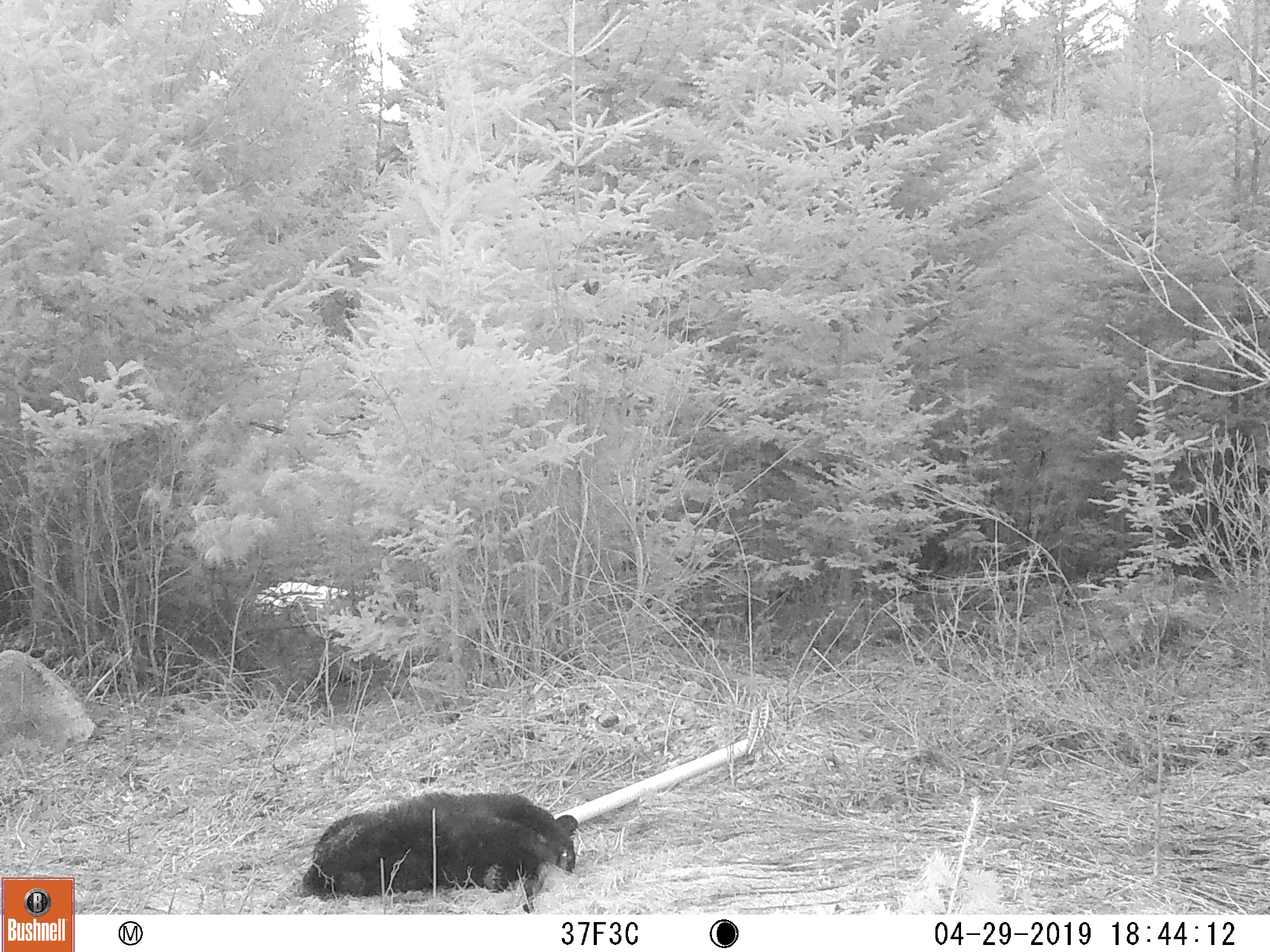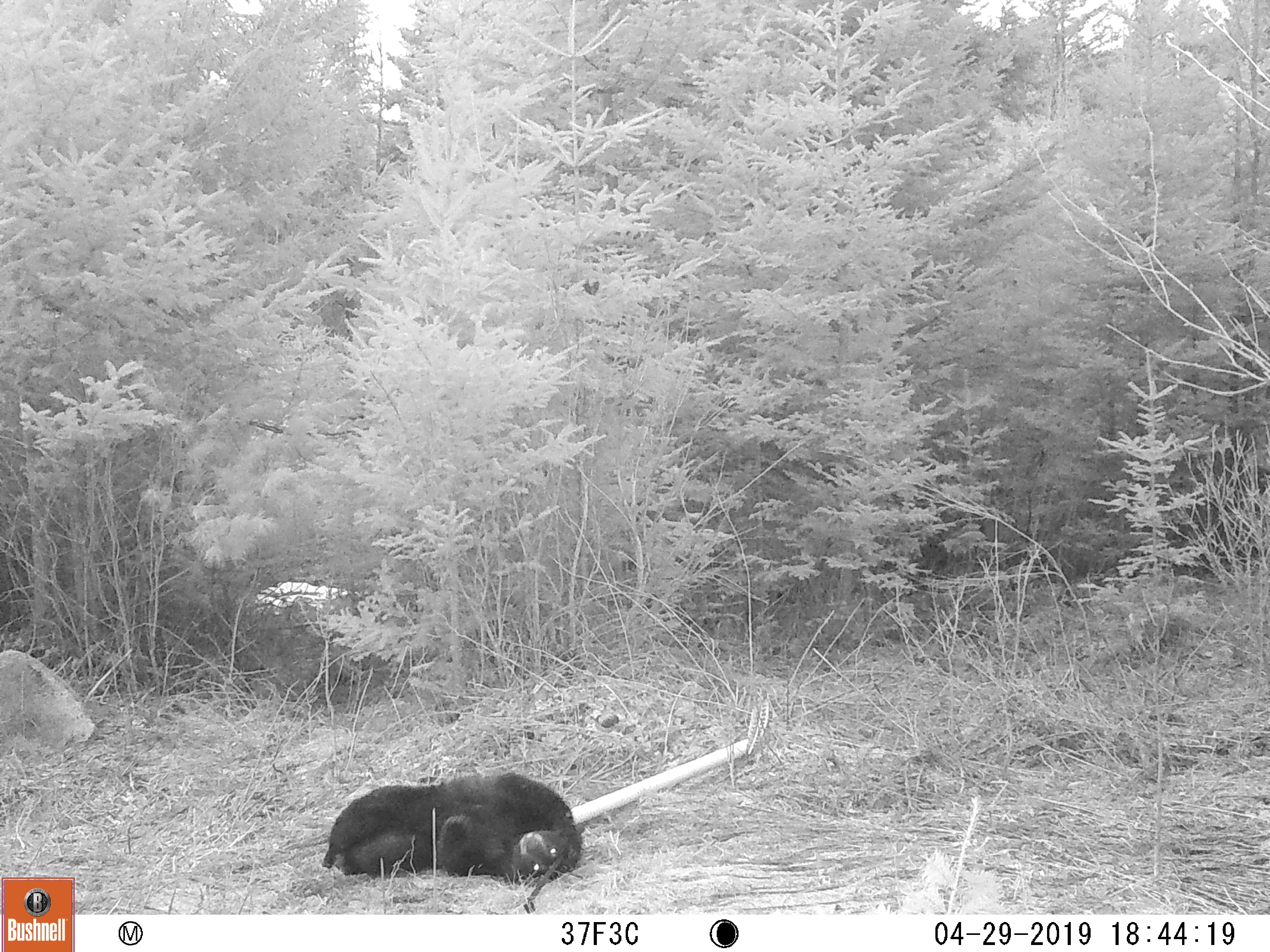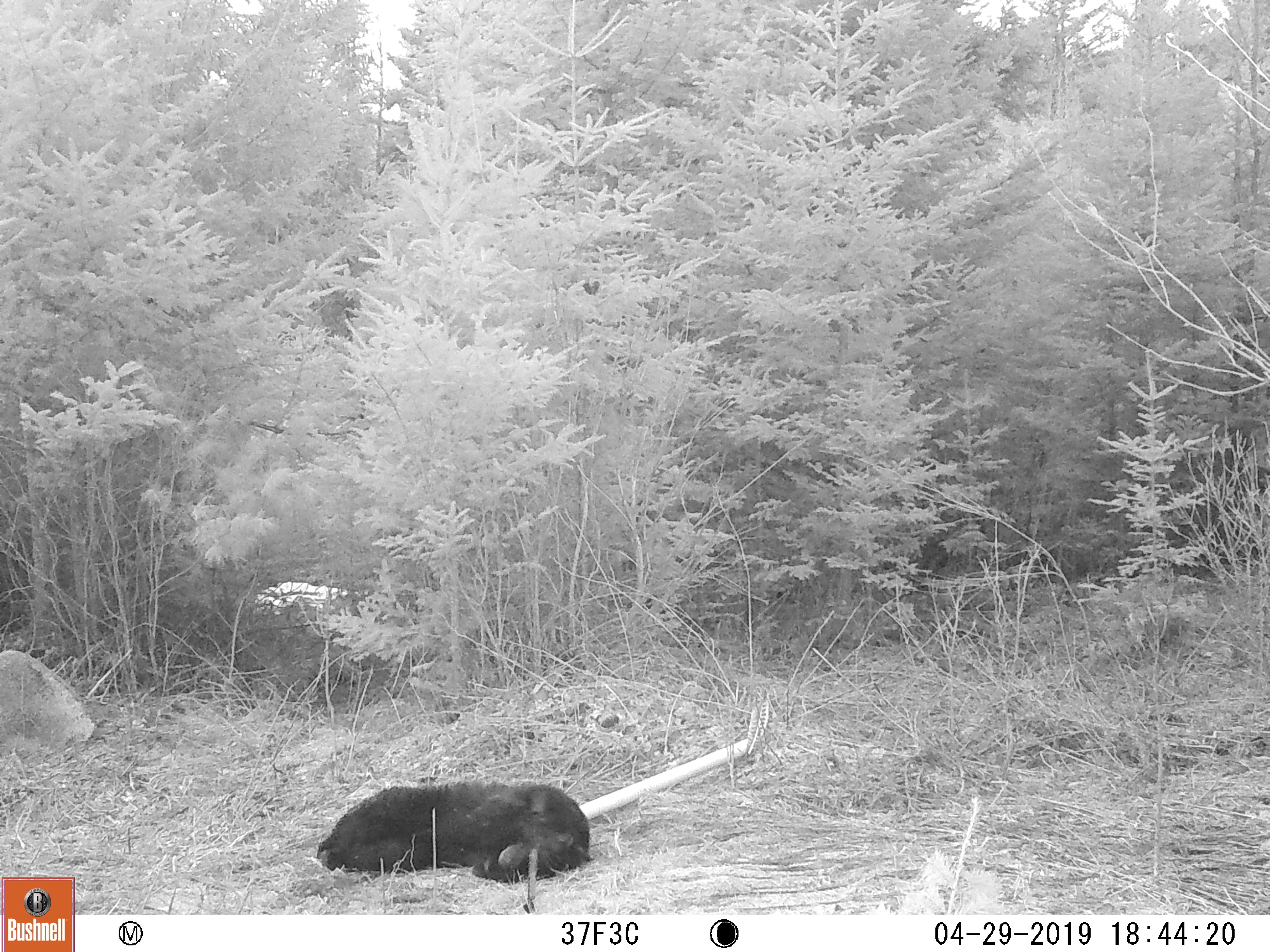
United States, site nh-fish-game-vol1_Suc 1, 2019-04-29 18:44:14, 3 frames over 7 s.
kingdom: Animalia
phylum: Chordata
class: Mammalia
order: Carnivora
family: Ursidae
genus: Ursus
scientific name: Ursus americanus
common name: black bear